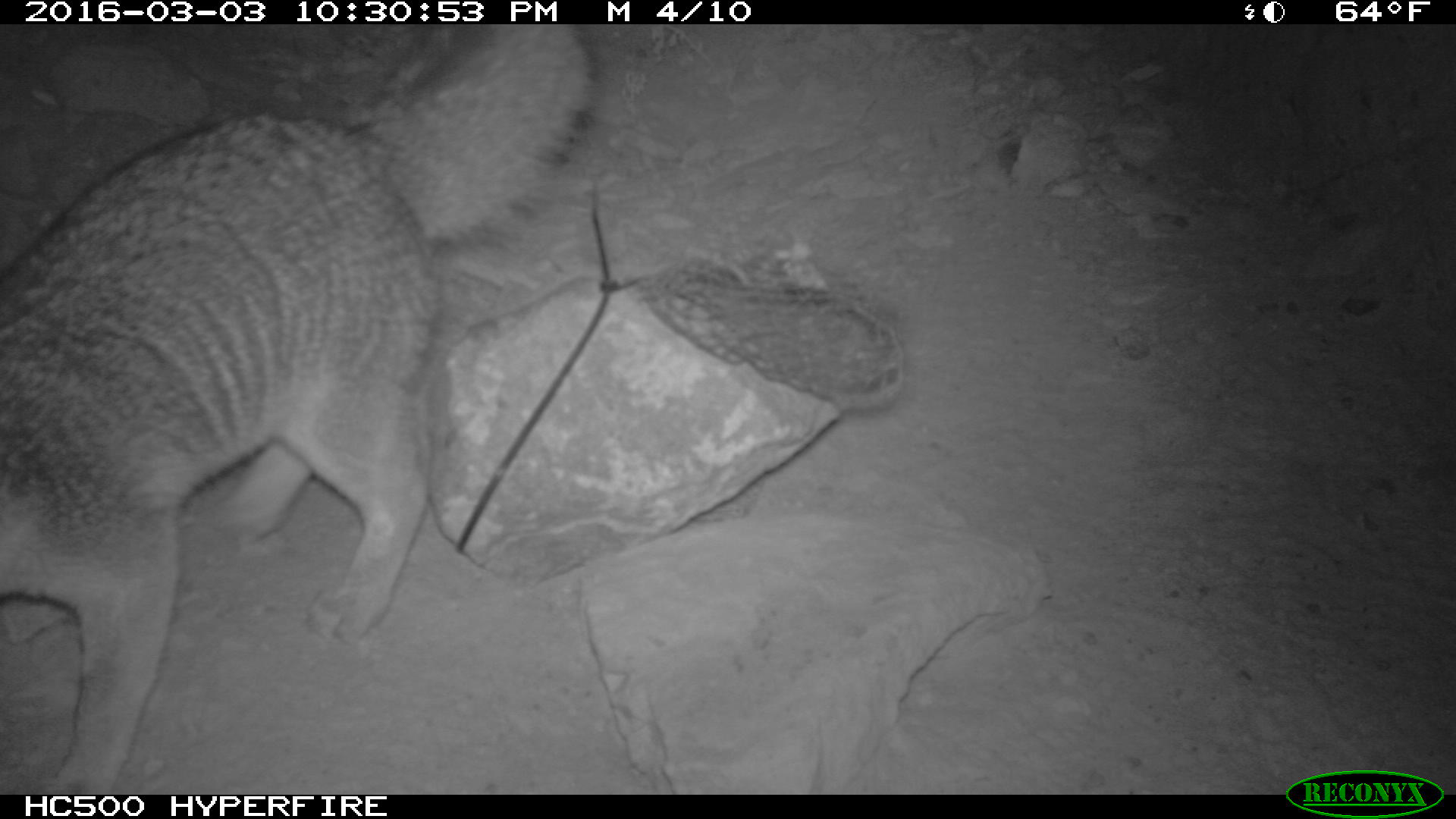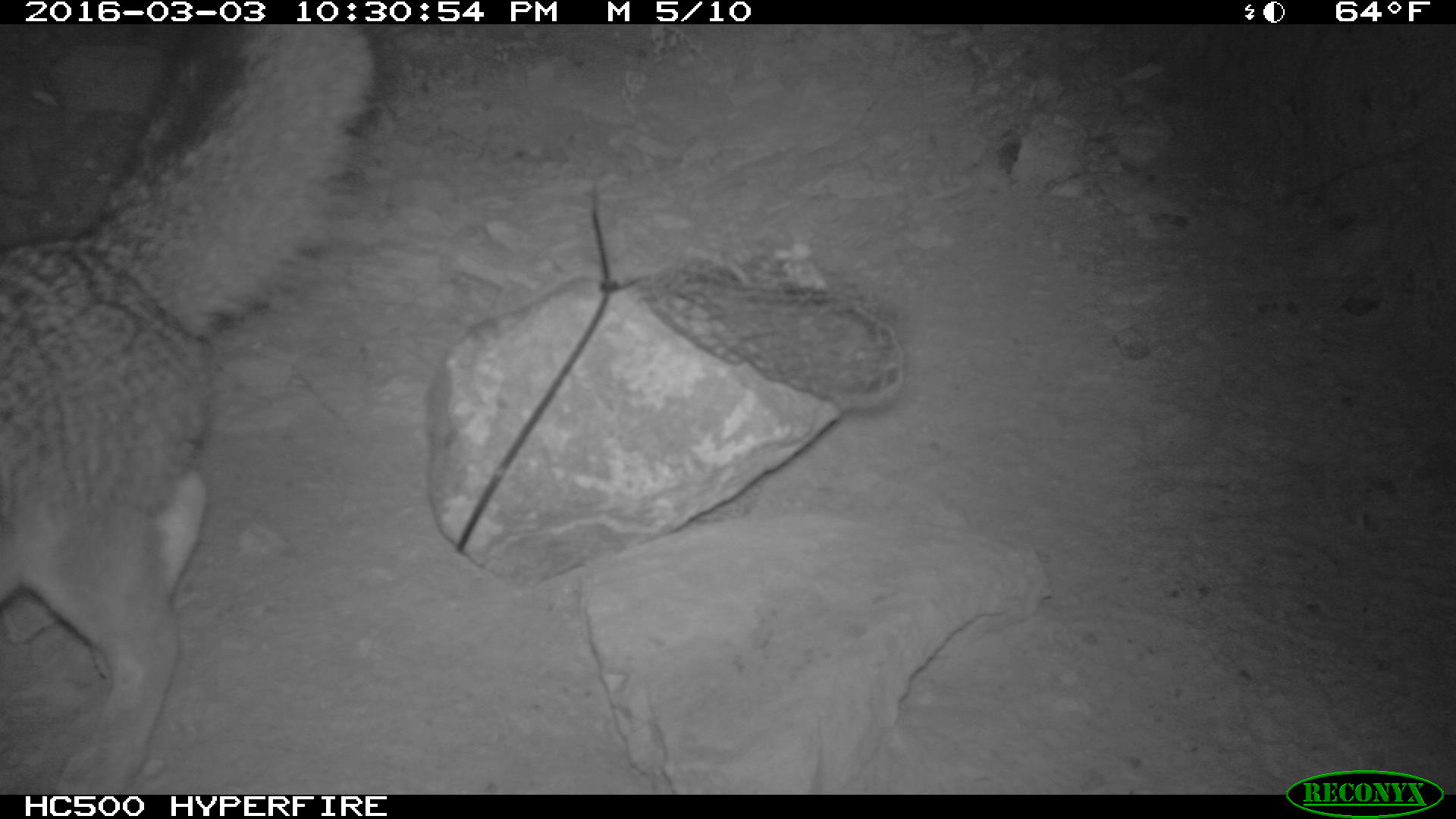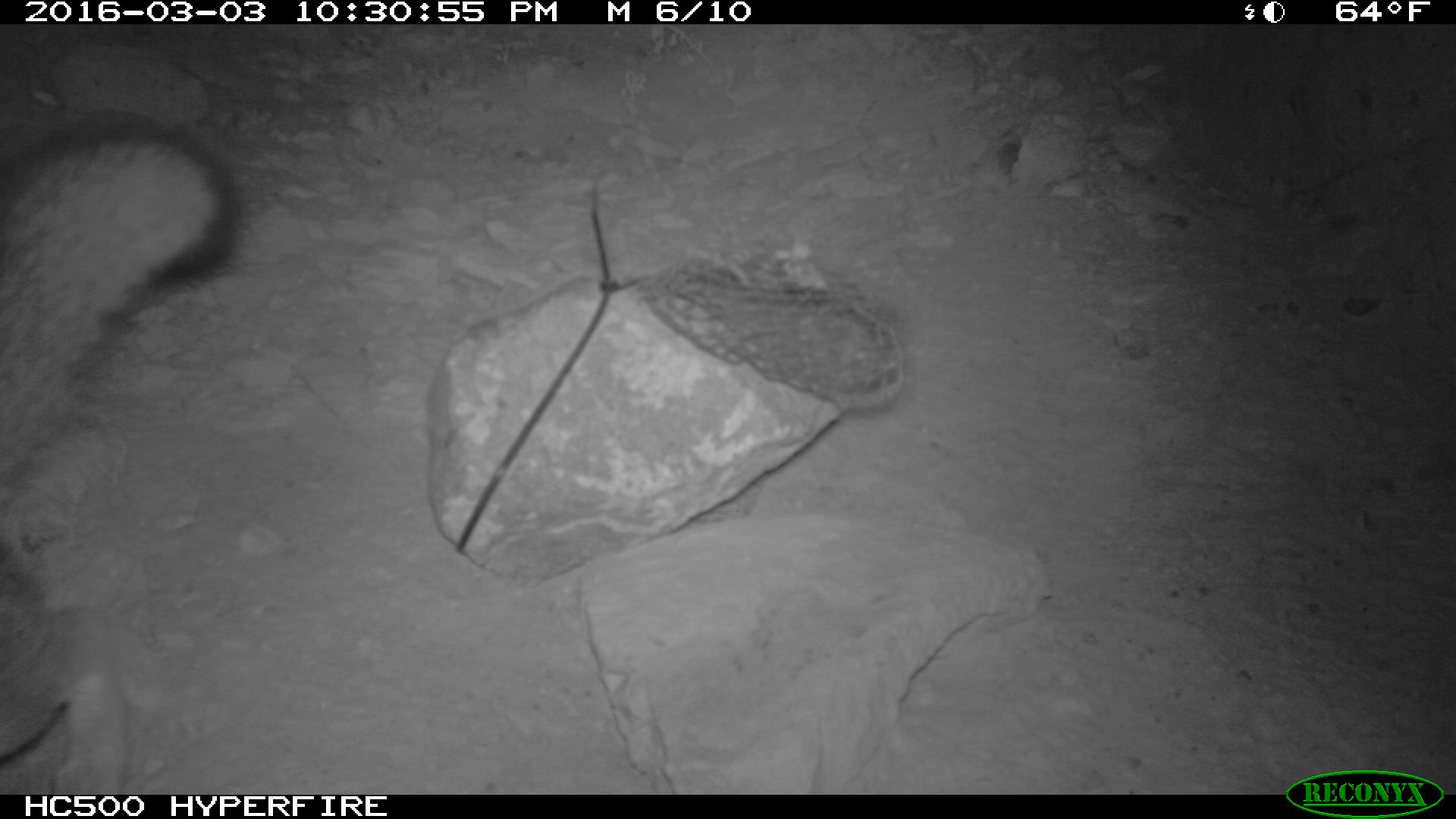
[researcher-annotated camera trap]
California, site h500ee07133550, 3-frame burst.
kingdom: Animalia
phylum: Chordata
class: Mammalia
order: Carnivora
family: Canidae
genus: Urocyon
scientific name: Urocyon littoralis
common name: island fox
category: fox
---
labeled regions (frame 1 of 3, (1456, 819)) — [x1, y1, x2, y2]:
fox: [0, 23, 603, 794]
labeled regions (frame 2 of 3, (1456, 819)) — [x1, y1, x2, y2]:
fox: [0, 23, 388, 791]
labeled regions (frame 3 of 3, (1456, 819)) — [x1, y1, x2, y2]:
fox: [0, 124, 241, 794]